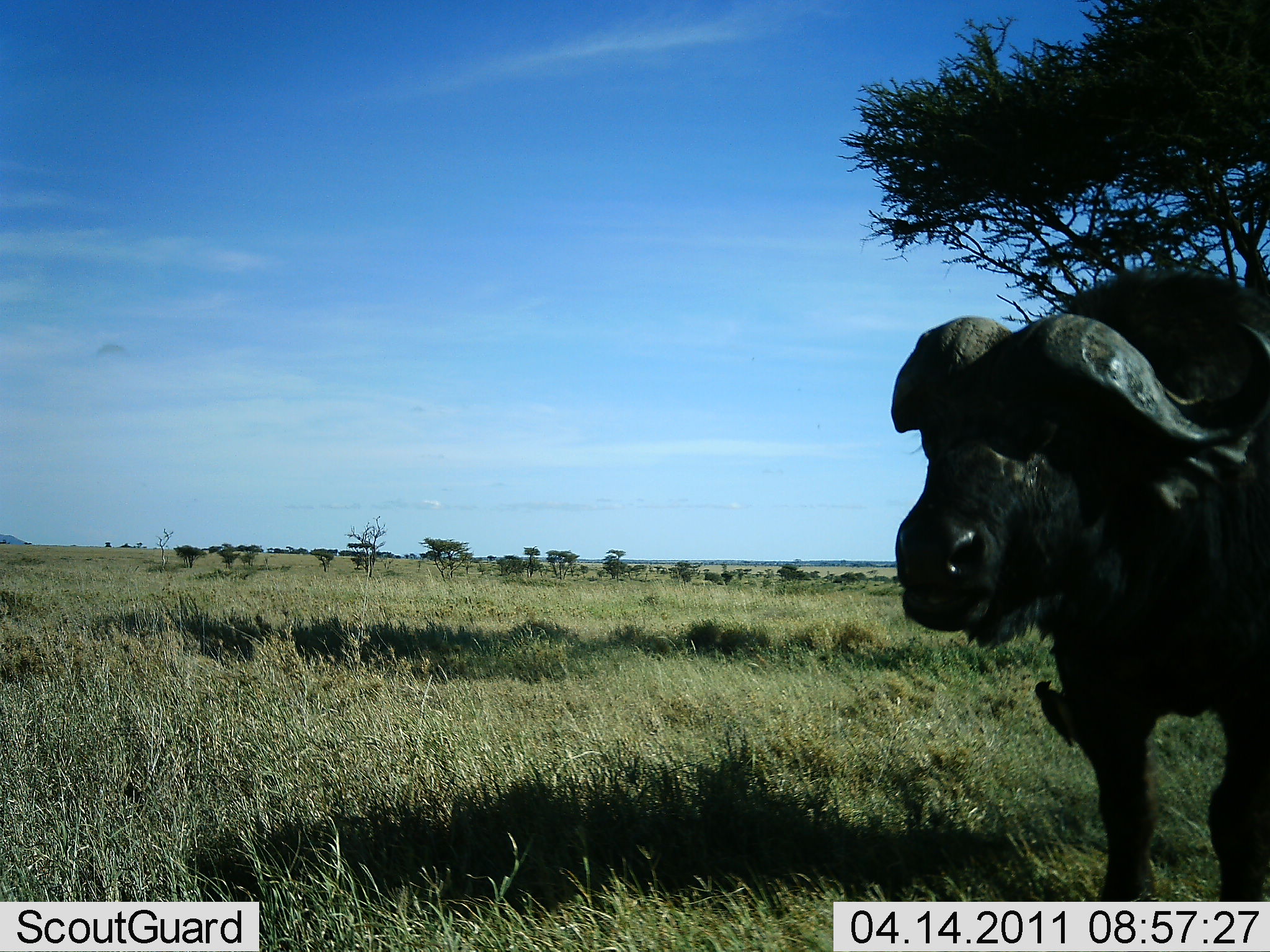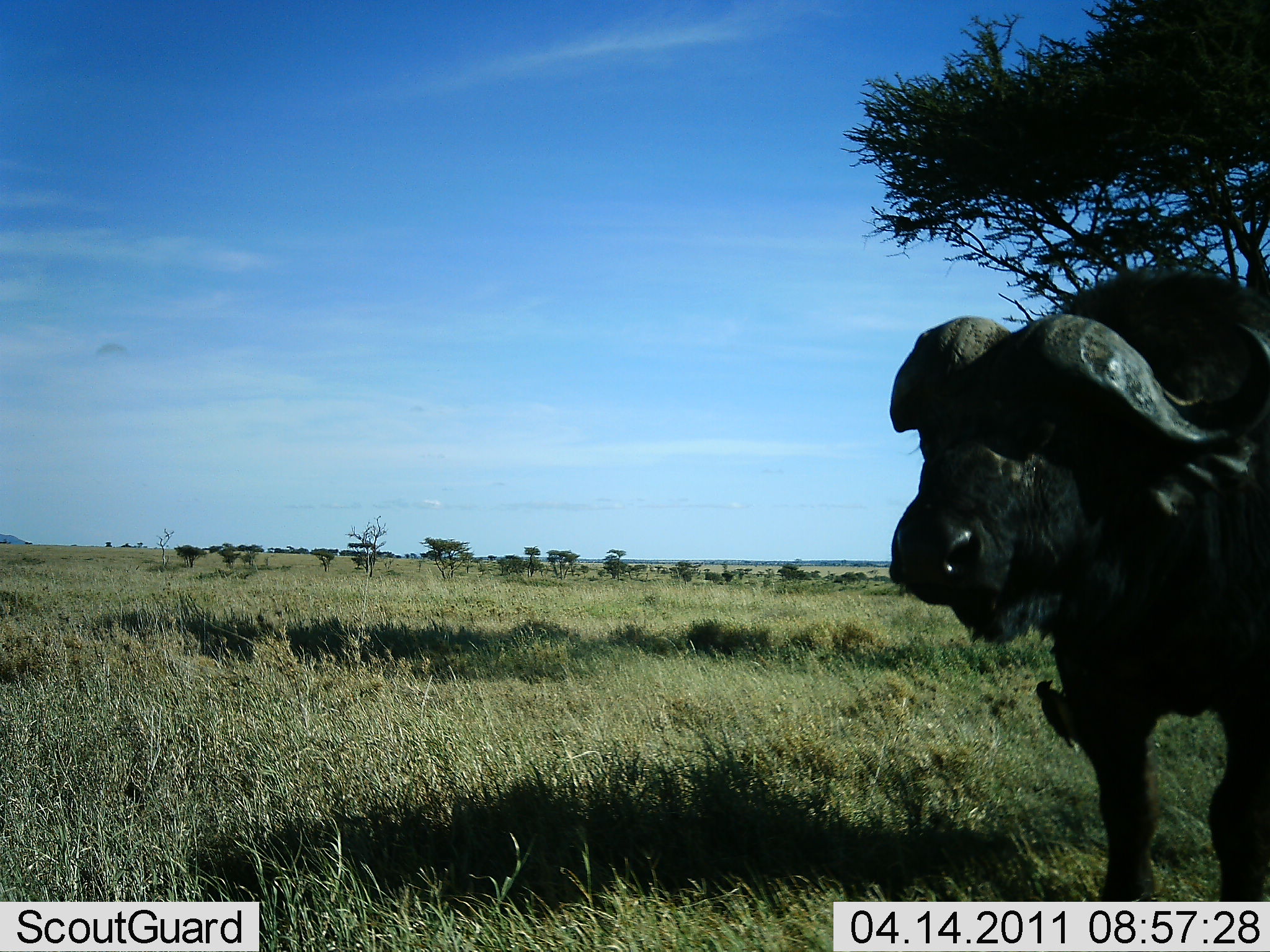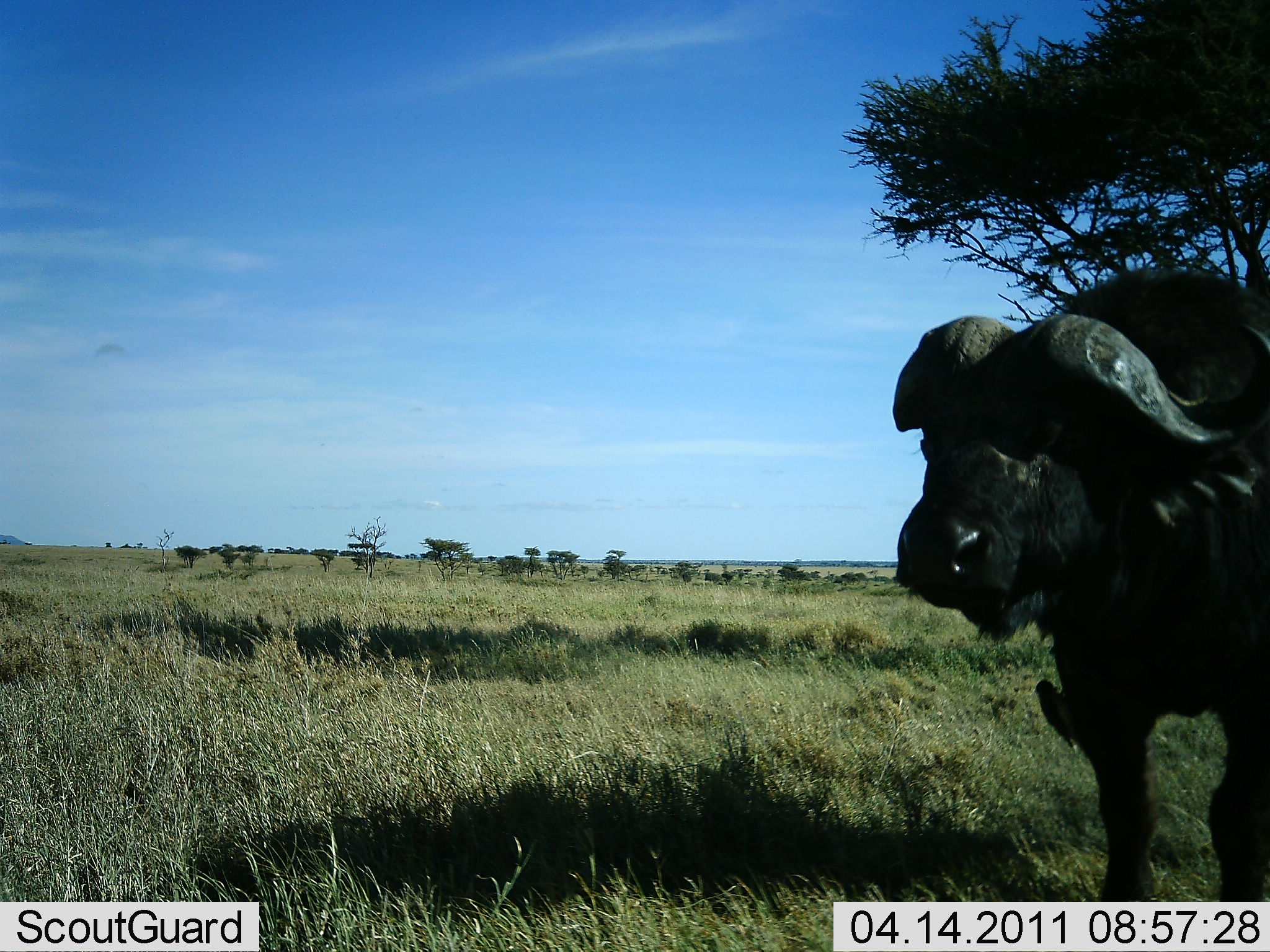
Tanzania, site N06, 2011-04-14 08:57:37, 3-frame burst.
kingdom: Animalia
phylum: Chordata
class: Mammalia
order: Artiodactyla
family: Bovidae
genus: Syncerus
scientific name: Syncerus caffer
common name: cape buffalo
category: buffalo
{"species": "buffalo (cape buffalo) (Syncerus caffer)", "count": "1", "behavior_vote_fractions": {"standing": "60%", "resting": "10%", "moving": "0%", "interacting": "0%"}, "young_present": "0%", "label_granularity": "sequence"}